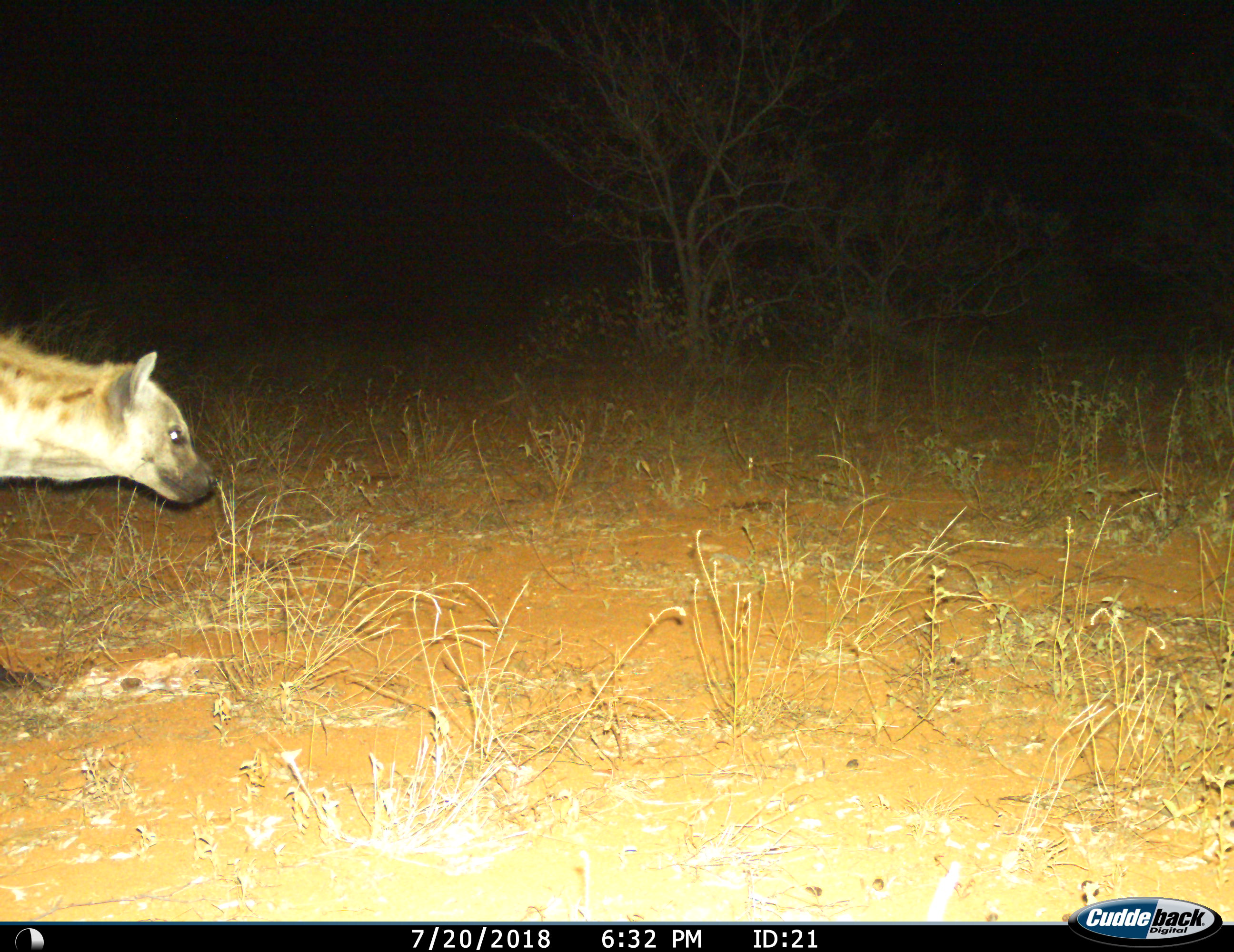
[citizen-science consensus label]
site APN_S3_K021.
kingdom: Animalia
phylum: Chordata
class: Mammalia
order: Carnivora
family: Hyaenidae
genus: Crocuta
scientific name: Crocuta crocuta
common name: spotted hyena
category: hyenaspotted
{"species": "hyenaspotted (spotted hyena) (Crocuta crocuta)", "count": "1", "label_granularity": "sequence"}